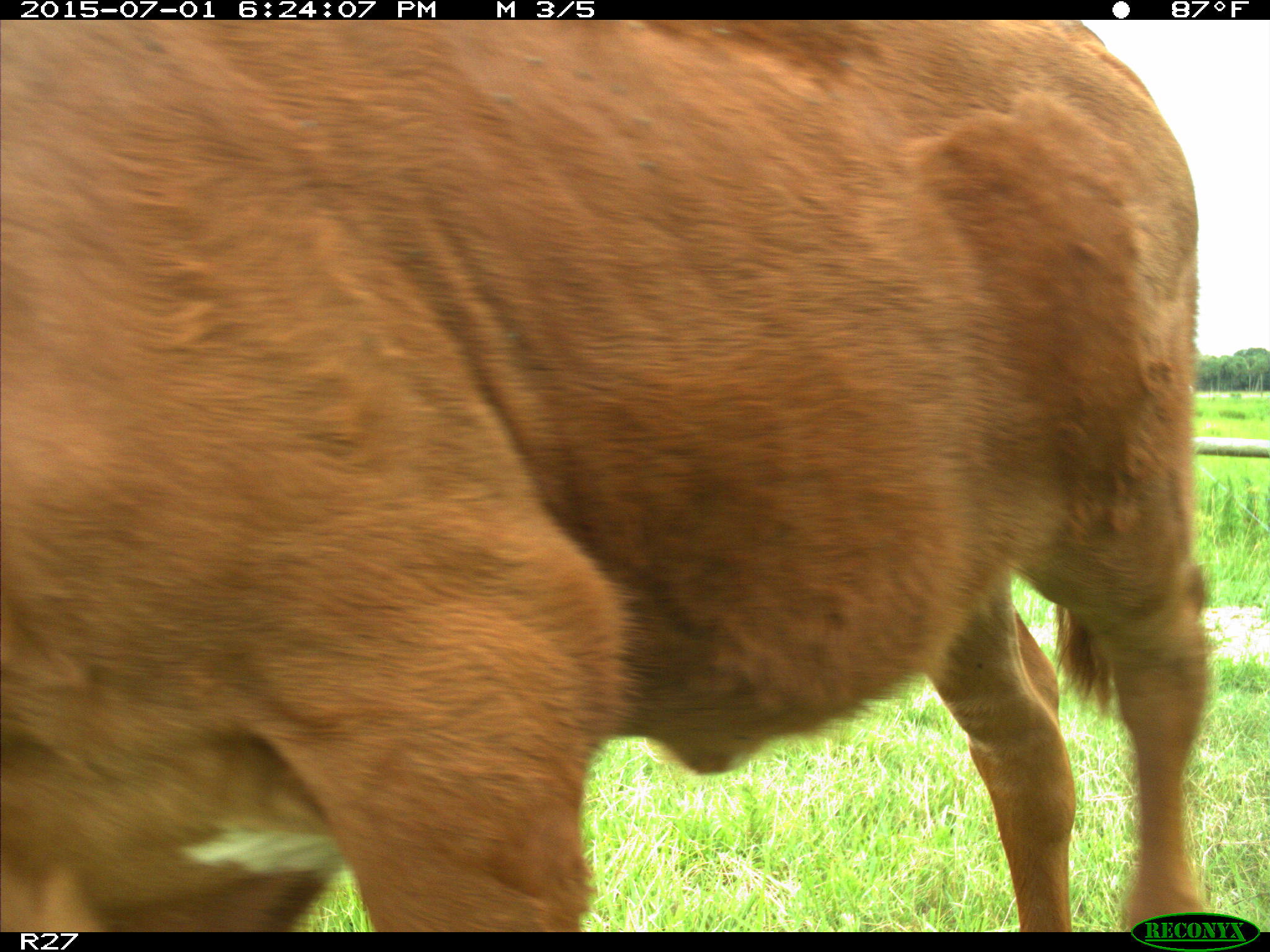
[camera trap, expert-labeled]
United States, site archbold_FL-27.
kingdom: Animalia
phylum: Chordata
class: Mammalia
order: Artiodactyla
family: Bovidae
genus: Bos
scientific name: Bos taurus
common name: domestic cow